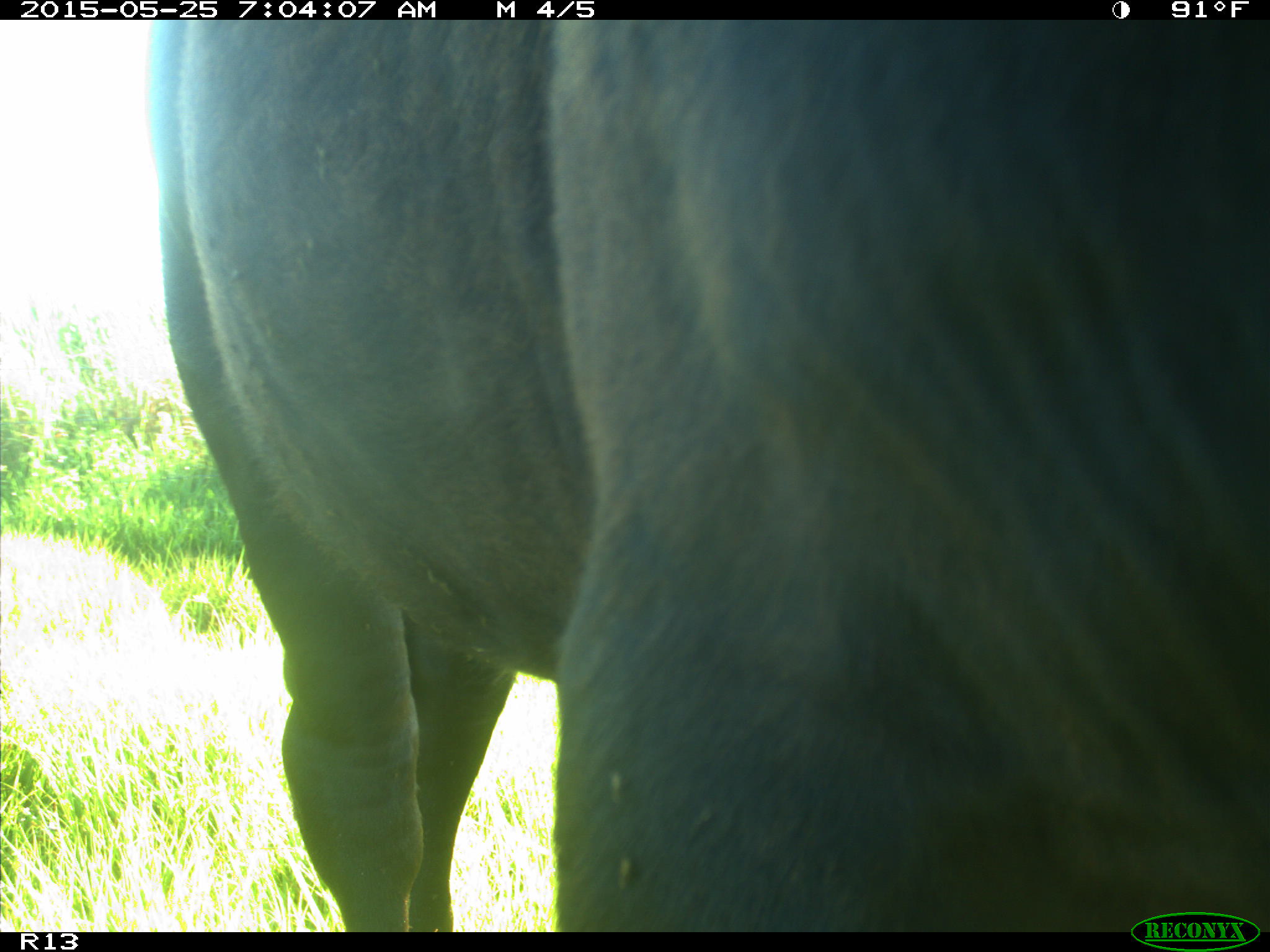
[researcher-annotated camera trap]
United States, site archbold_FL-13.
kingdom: Animalia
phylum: Chordata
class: Mammalia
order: Artiodactyla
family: Bovidae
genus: Bos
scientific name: Bos taurus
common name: domestic cow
Bos taurus (domestic cow).